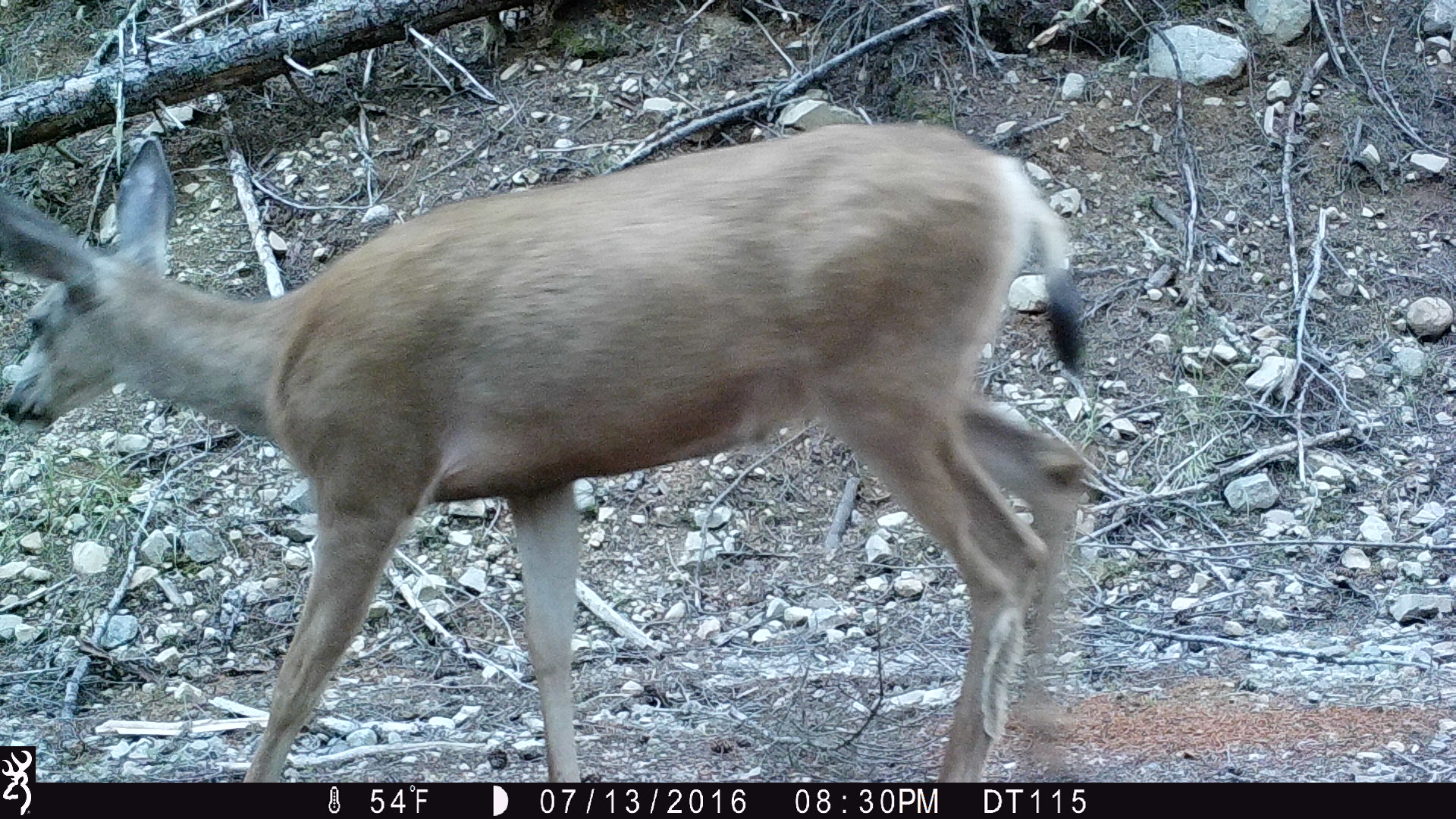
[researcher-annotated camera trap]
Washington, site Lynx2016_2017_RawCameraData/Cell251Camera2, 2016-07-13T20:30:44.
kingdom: Animalia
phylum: Chordata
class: Mammalia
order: Artiodactyla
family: Cervidae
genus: Odocoileus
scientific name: Odocoileus hemionus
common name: mule deer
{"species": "Odocoileus hemionus (mule deer)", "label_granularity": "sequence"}